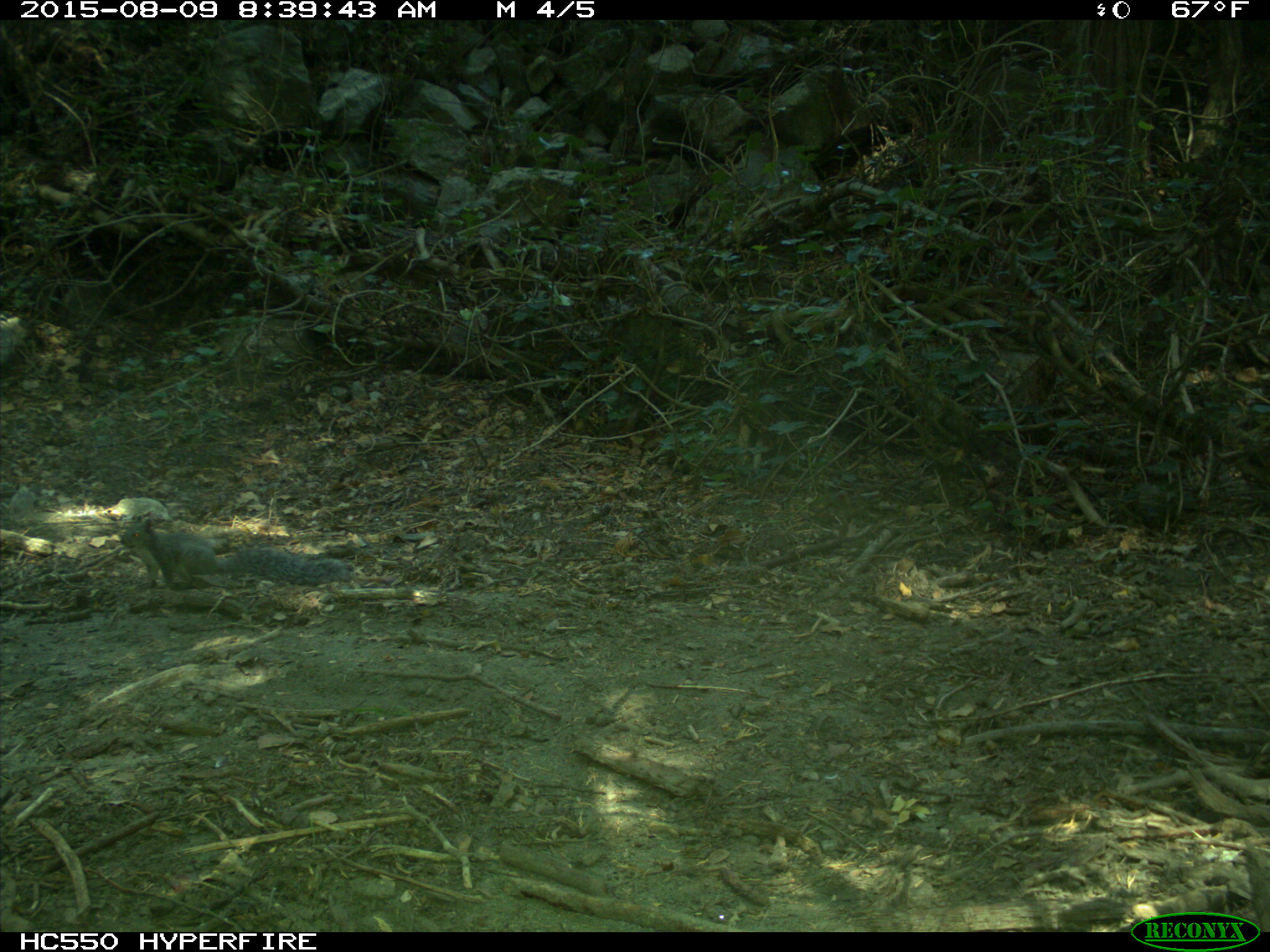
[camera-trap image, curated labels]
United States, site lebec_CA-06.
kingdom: Animalia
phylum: Chordata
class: Mammalia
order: Rodentia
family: Sciuridae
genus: Sciurus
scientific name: Sciurus carolinensis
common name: eastern gray squirrel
Sciurus carolinensis (eastern gray squirrel).